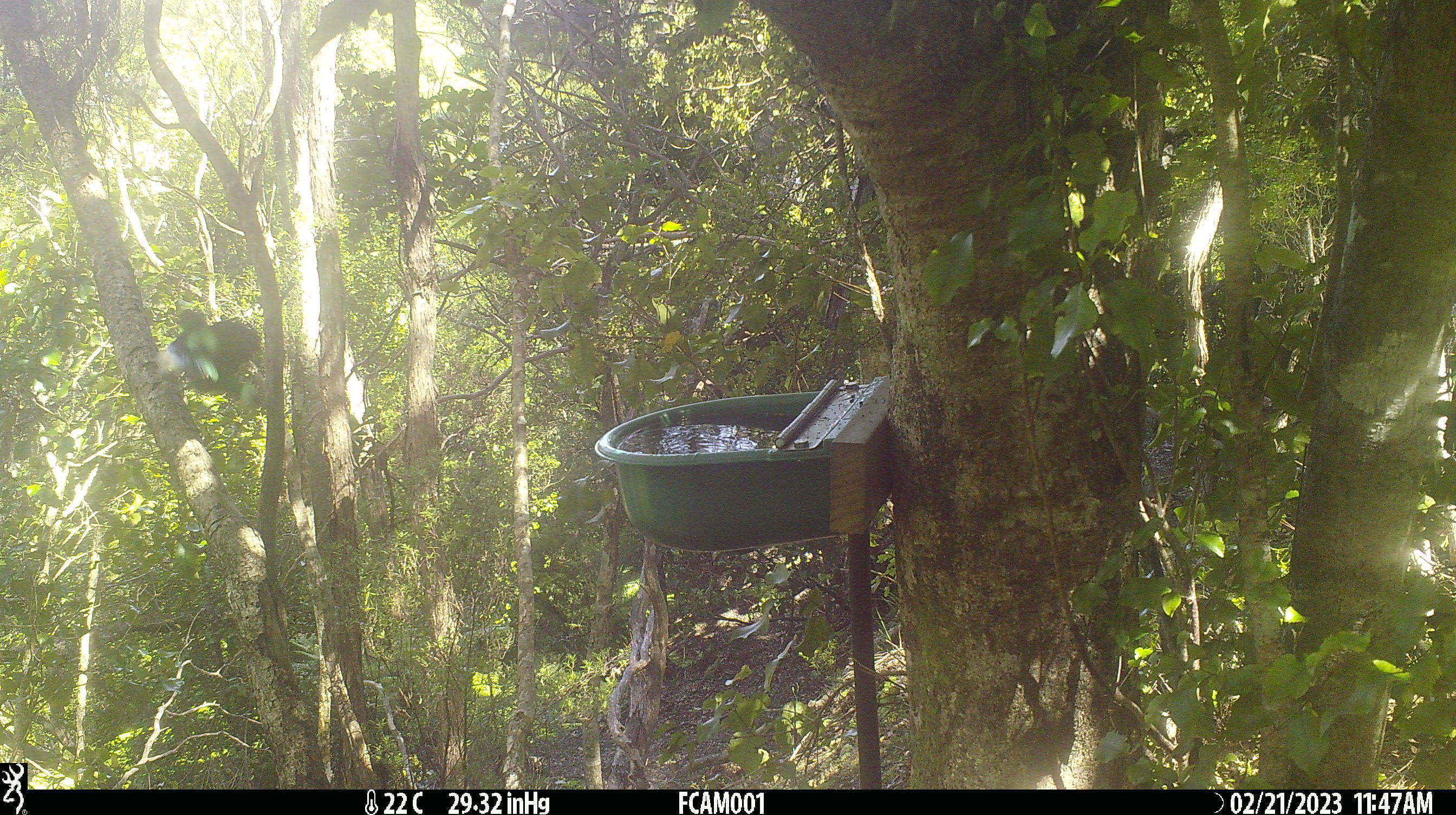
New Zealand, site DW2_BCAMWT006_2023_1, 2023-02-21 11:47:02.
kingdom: Animalia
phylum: Chordata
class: Aves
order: Psittaciformes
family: Psittaculidae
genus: Cyanoramphus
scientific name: Cyanoramphus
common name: parakeet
Parakeet (Cyanoramphus).